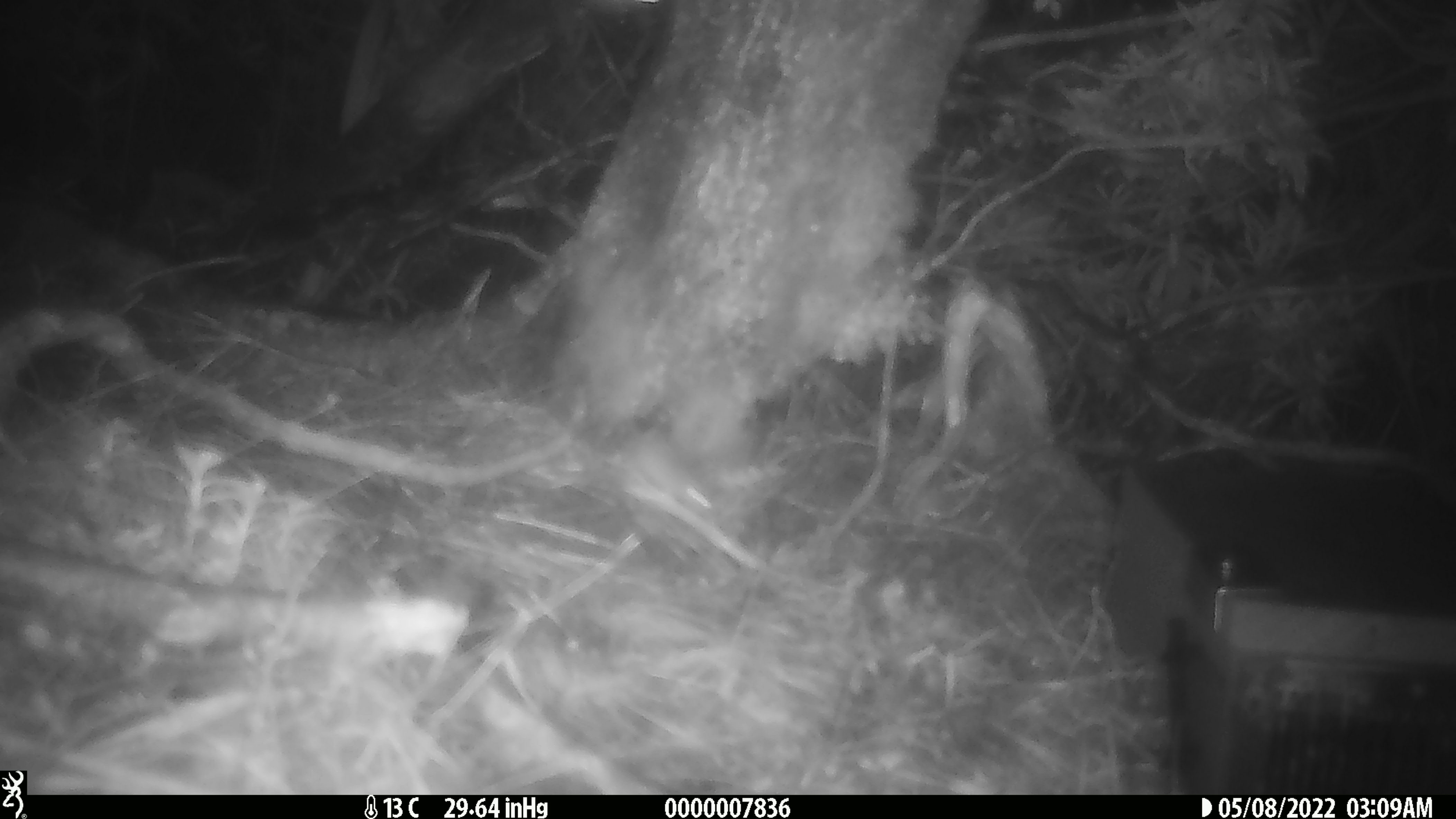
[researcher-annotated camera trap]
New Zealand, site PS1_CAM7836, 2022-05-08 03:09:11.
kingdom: Animalia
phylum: Chordata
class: Mammalia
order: Rodentia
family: Muridae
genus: Mus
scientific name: Mus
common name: mouse